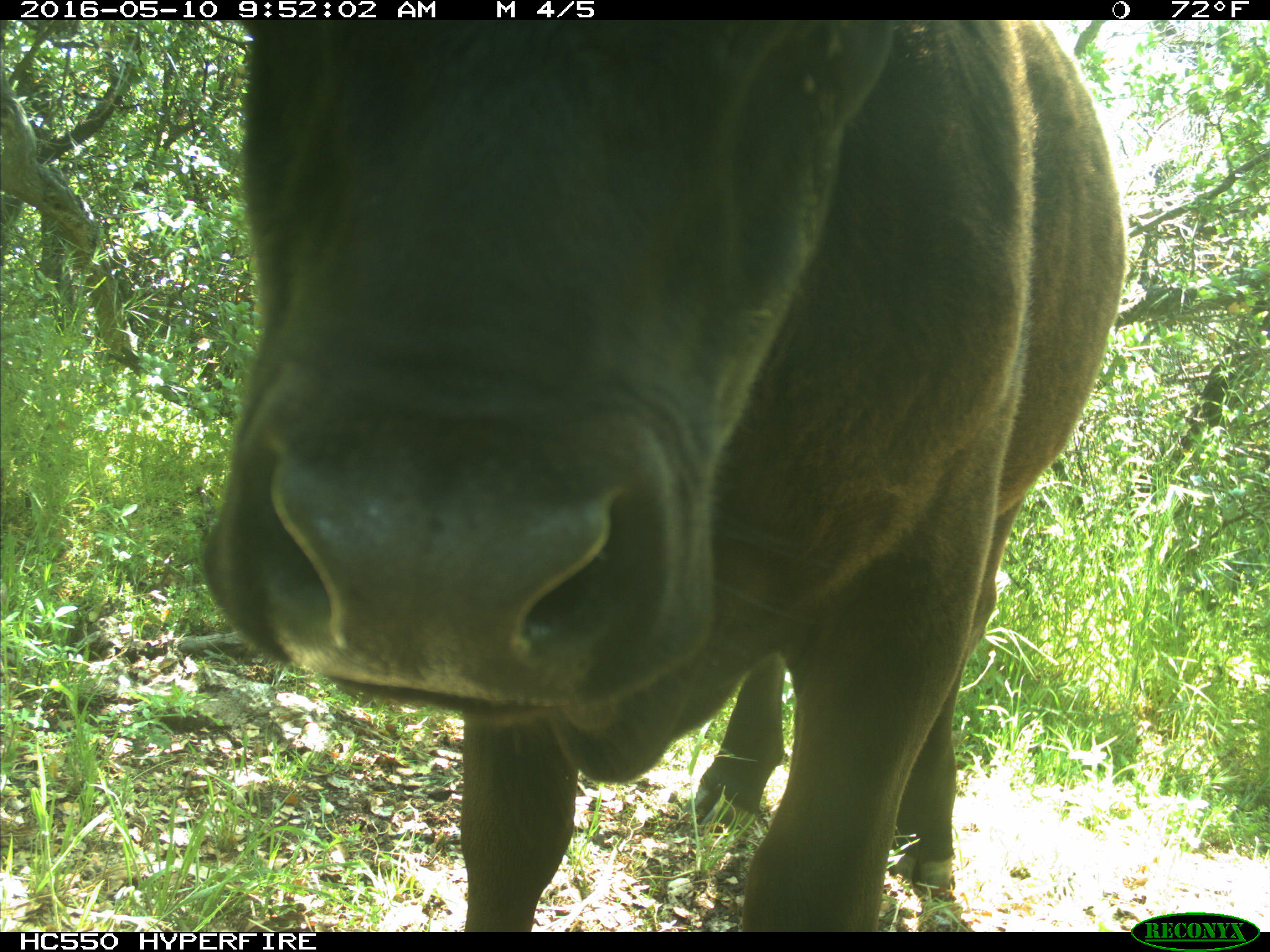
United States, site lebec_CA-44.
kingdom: Animalia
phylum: Chordata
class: Mammalia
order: Artiodactyla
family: Bovidae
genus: Bos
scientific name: Bos taurus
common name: domestic cow